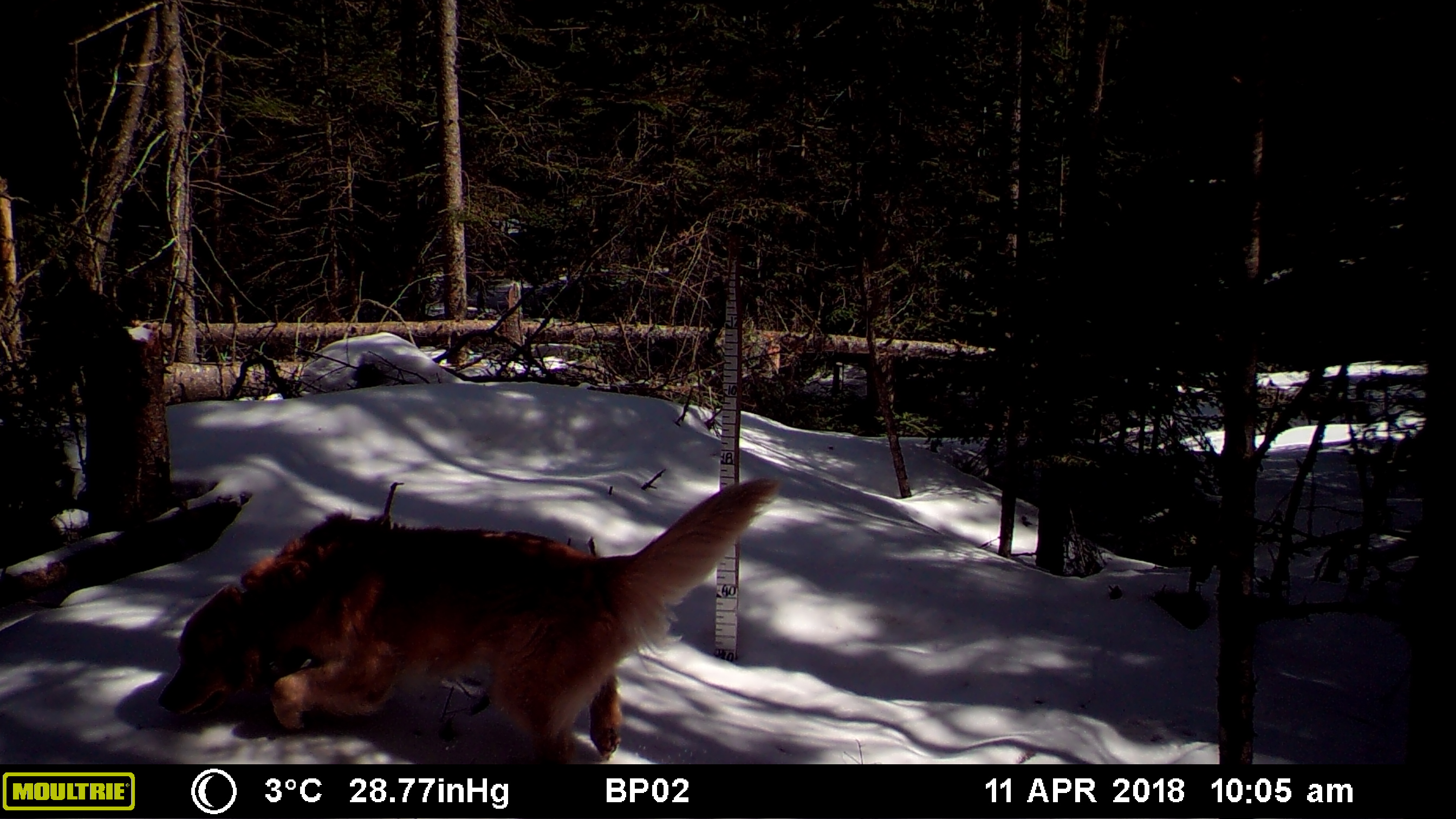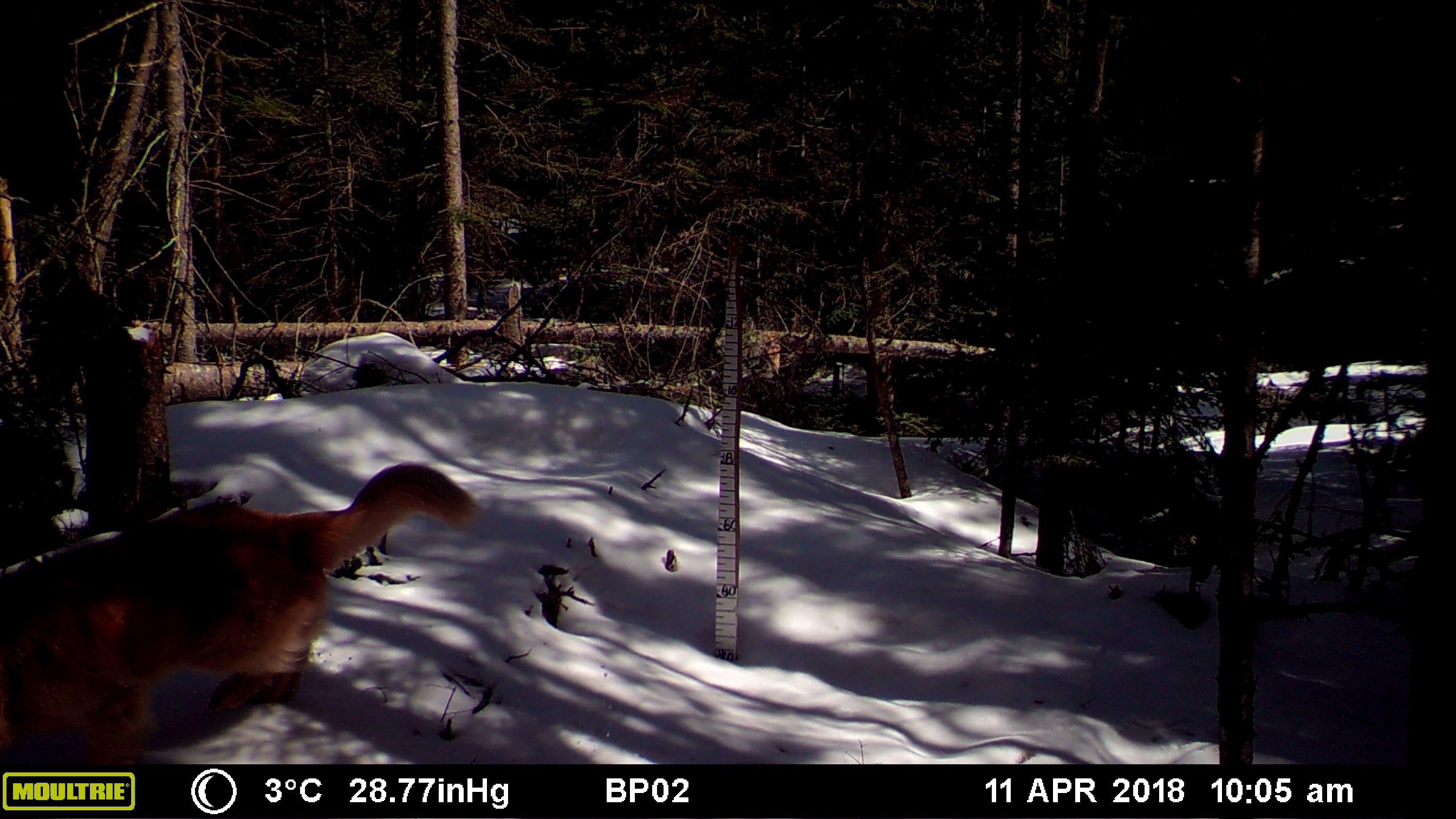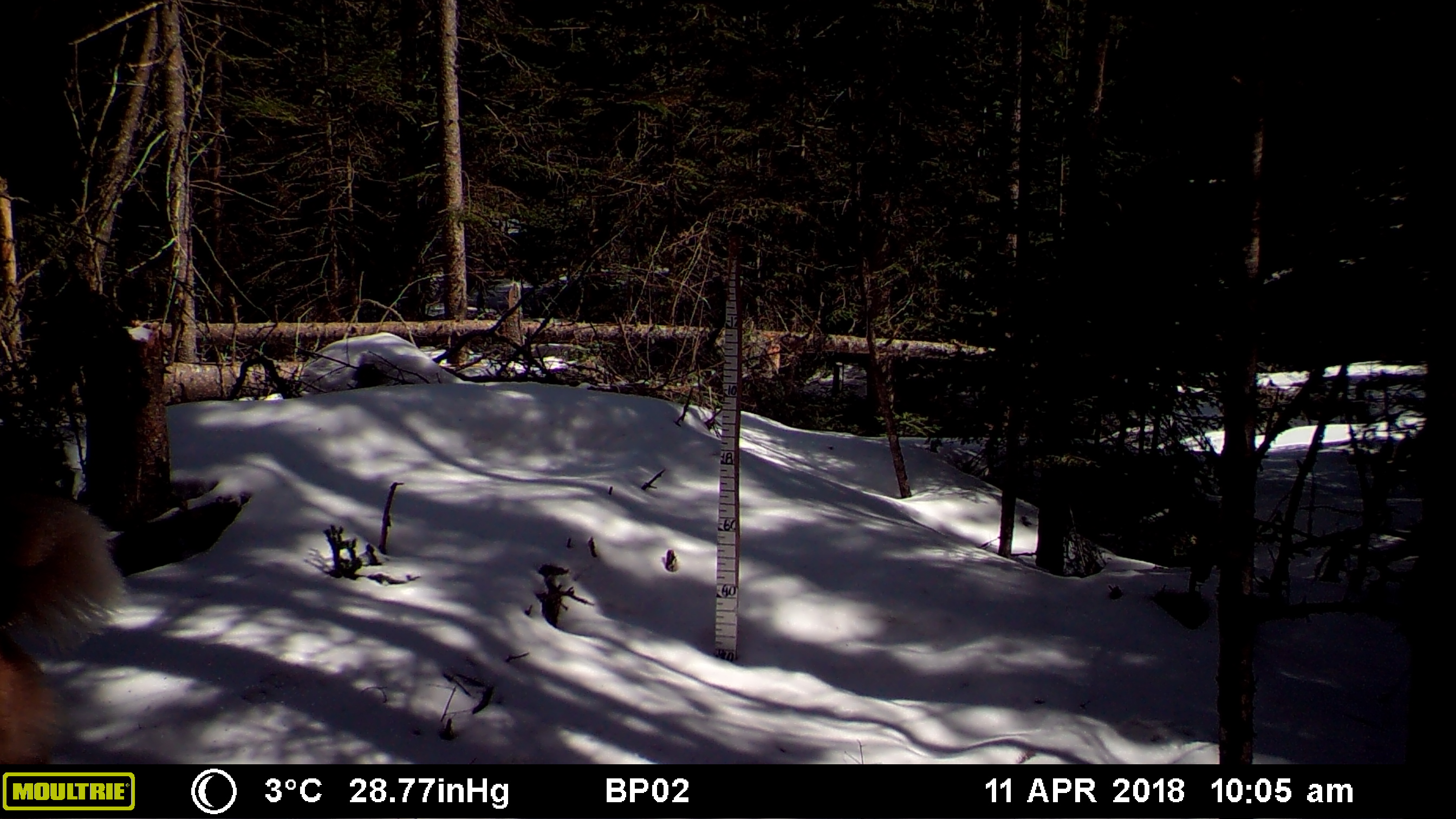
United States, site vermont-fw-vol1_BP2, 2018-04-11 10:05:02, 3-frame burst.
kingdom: Animalia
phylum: Chordata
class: Mammalia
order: Carnivora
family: Canidae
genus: Canis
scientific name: Canis familiaris familiaris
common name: domestic dog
Domestic dog (Canis familiaris familiaris).